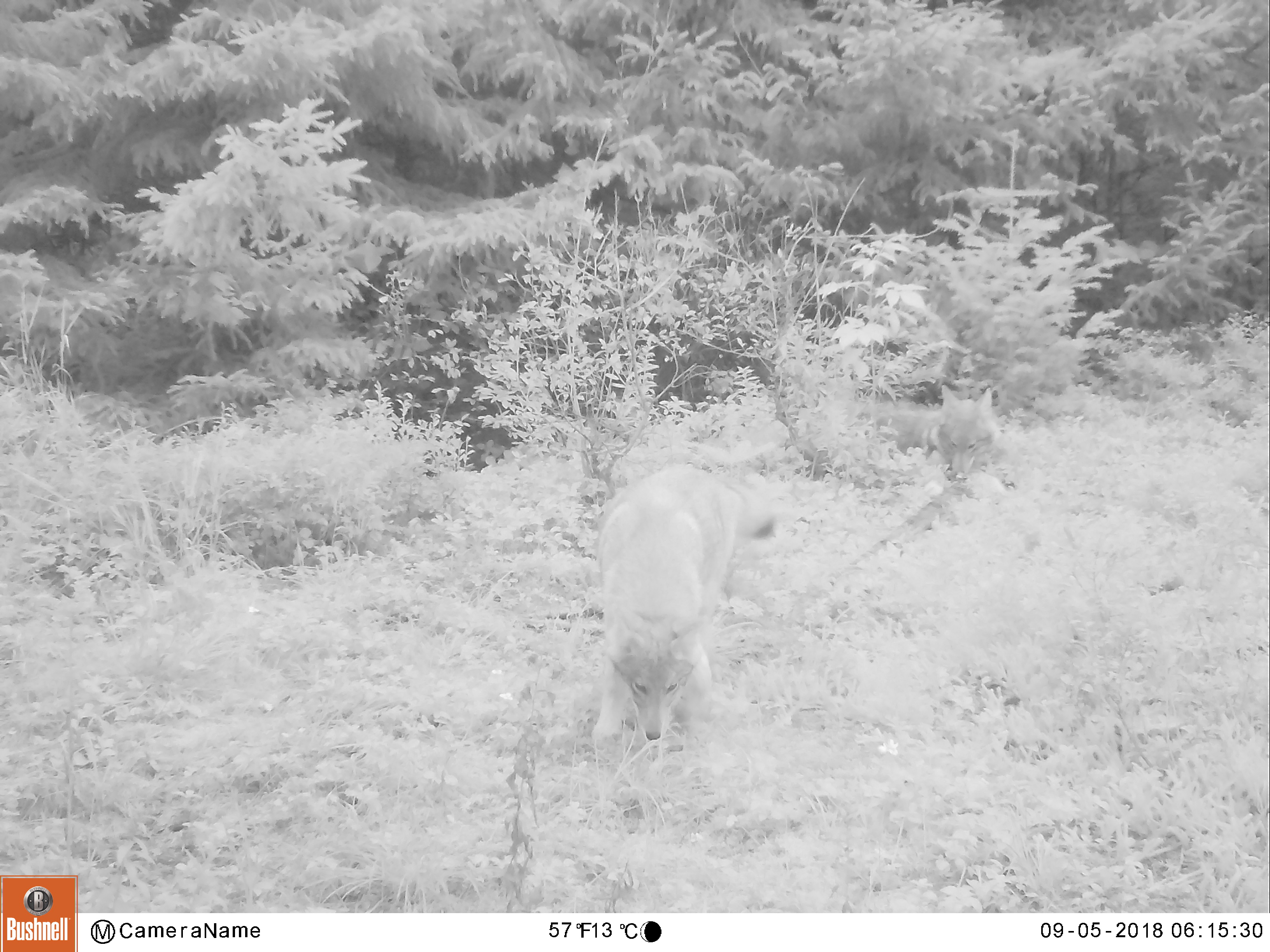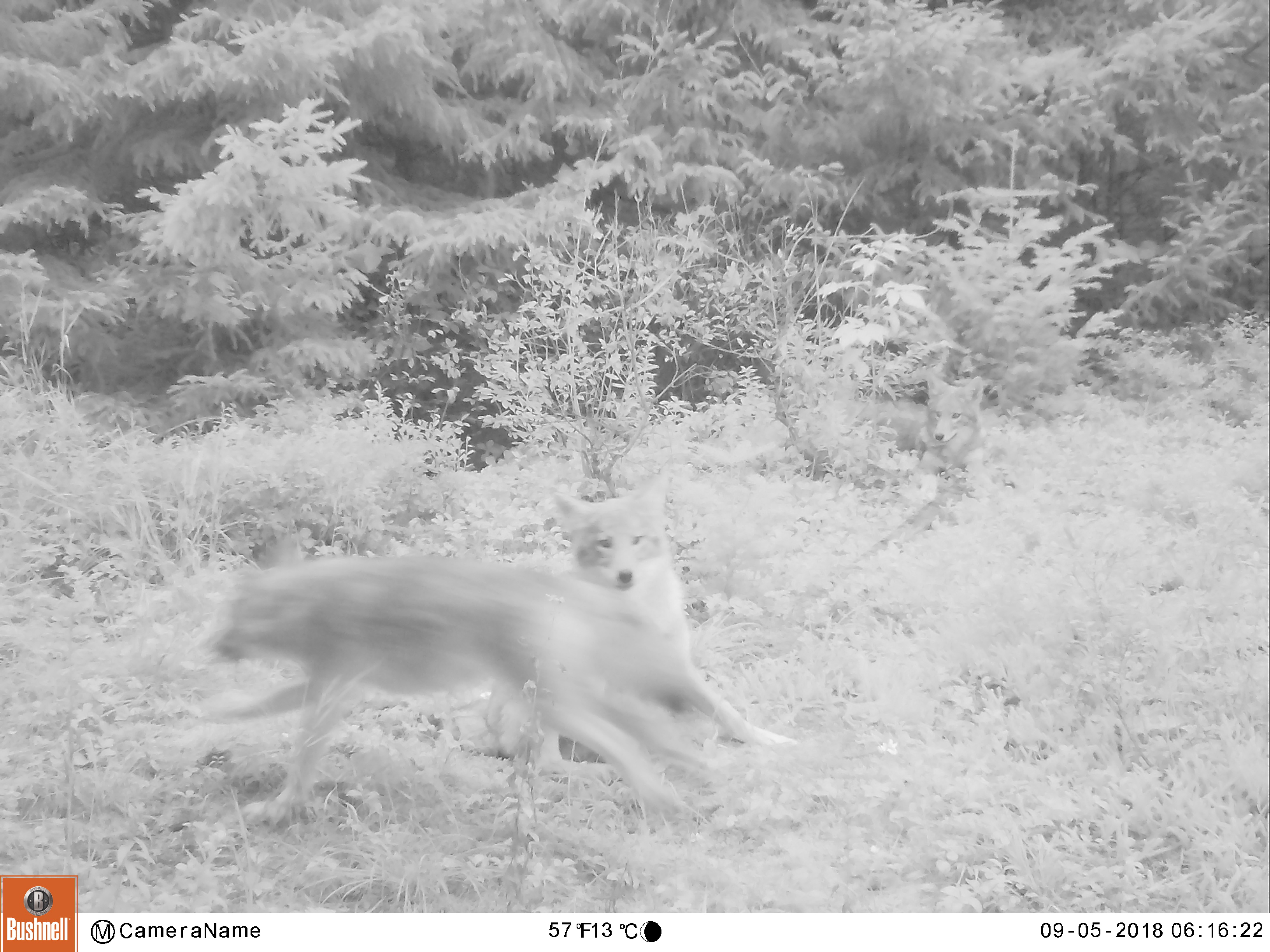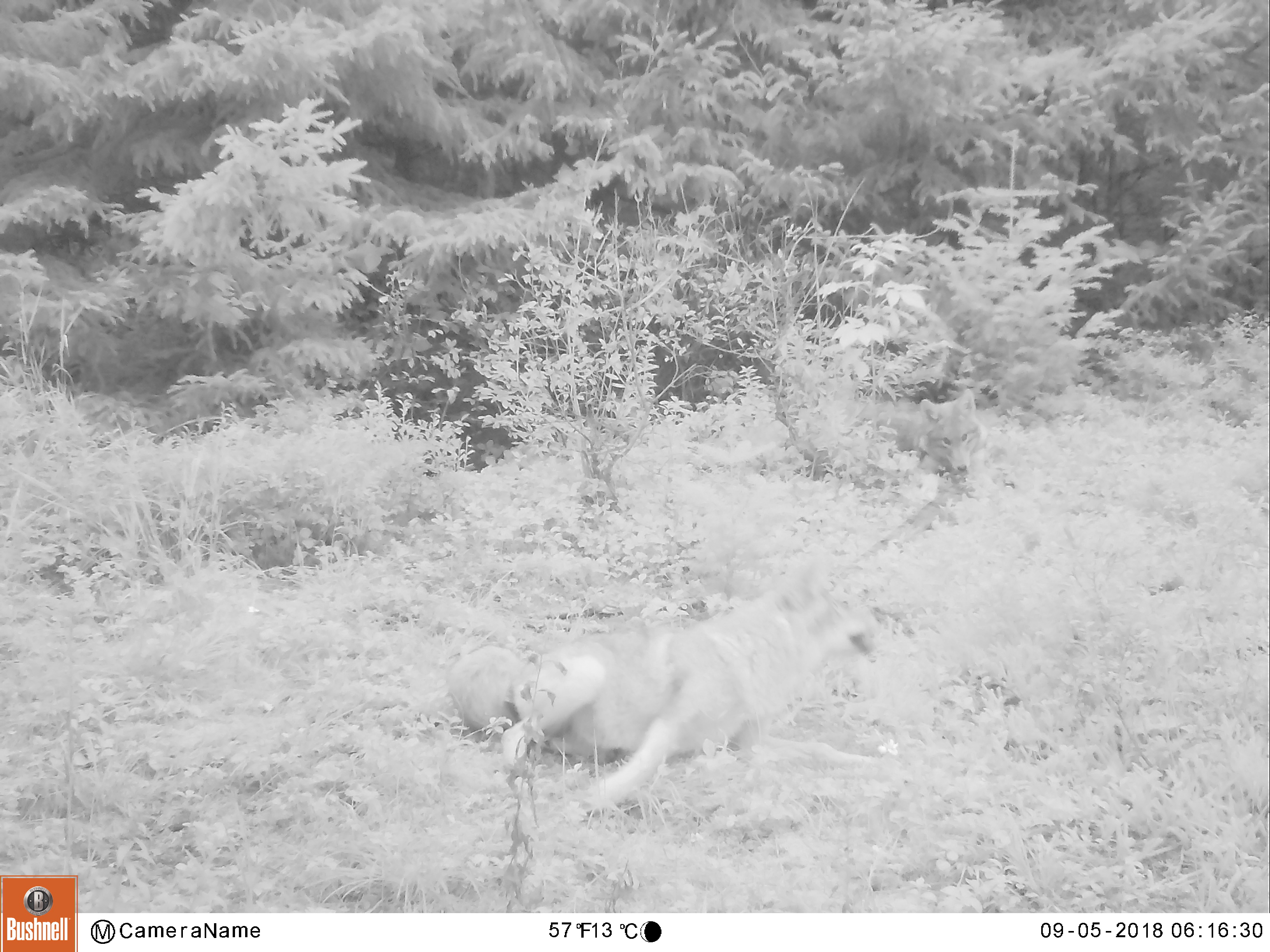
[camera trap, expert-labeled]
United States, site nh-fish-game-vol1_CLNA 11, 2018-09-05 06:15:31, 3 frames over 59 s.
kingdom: Animalia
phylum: Chordata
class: Mammalia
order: Carnivora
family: Canidae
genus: Canis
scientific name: Canis latrans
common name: coyote